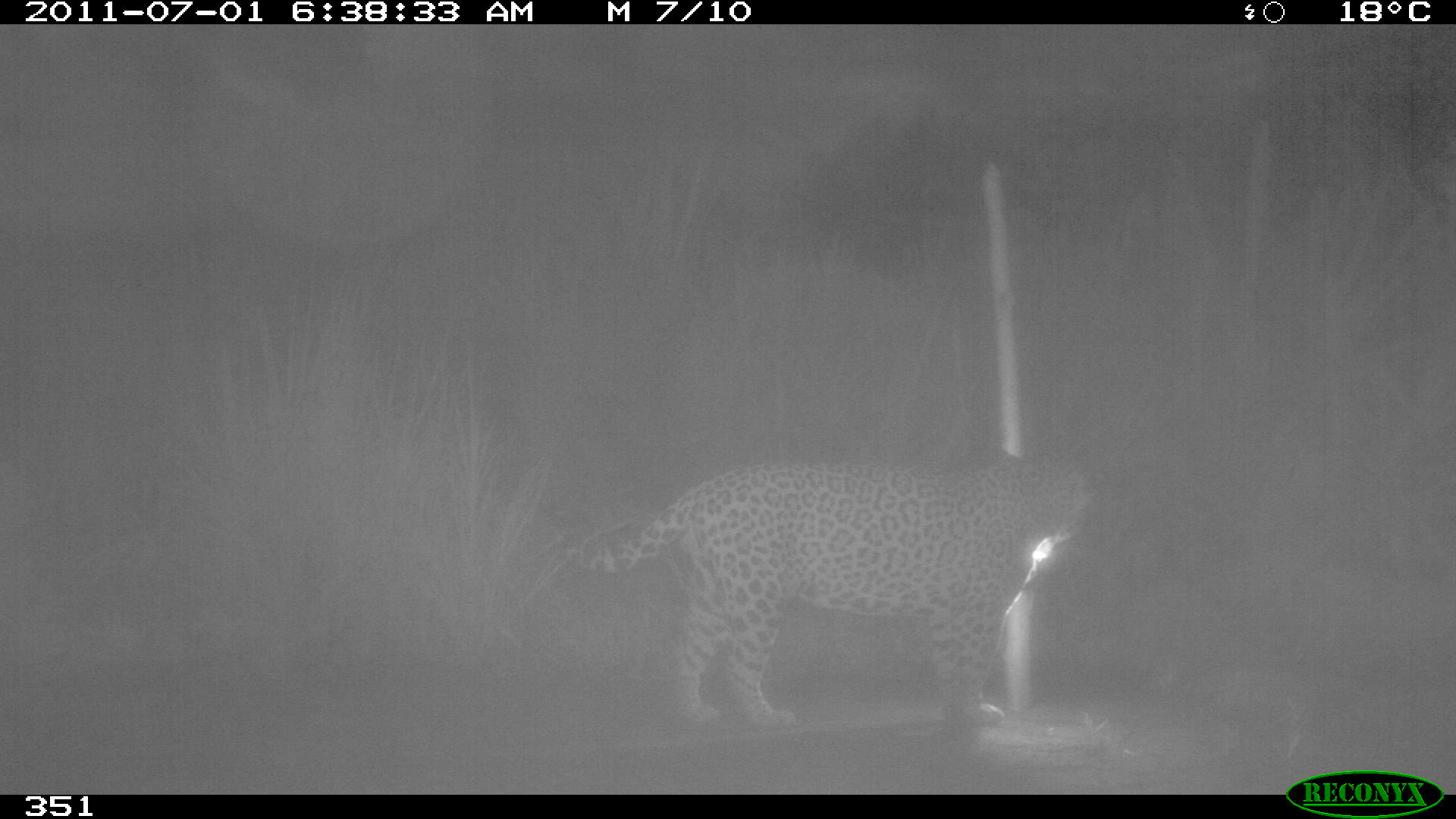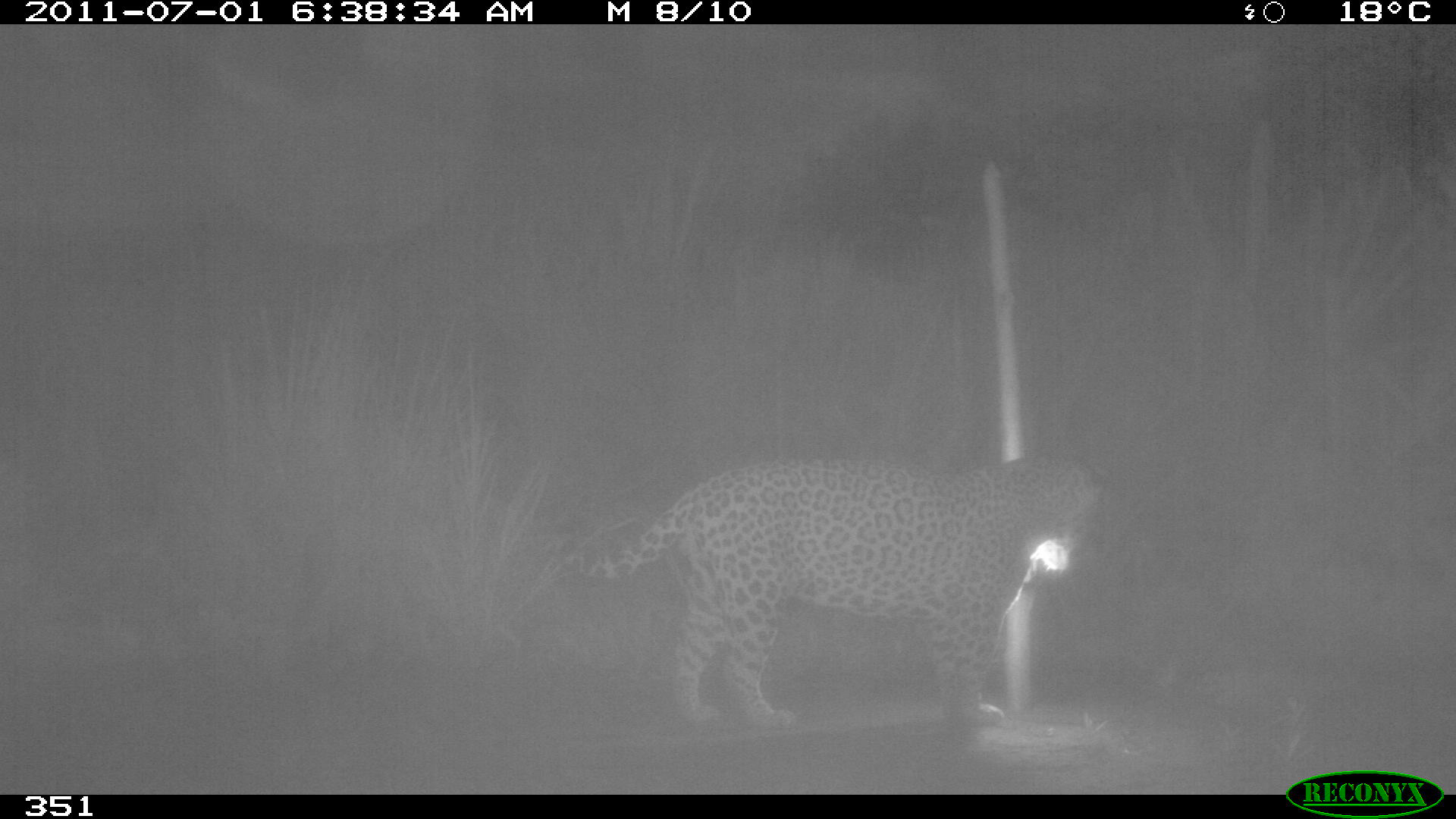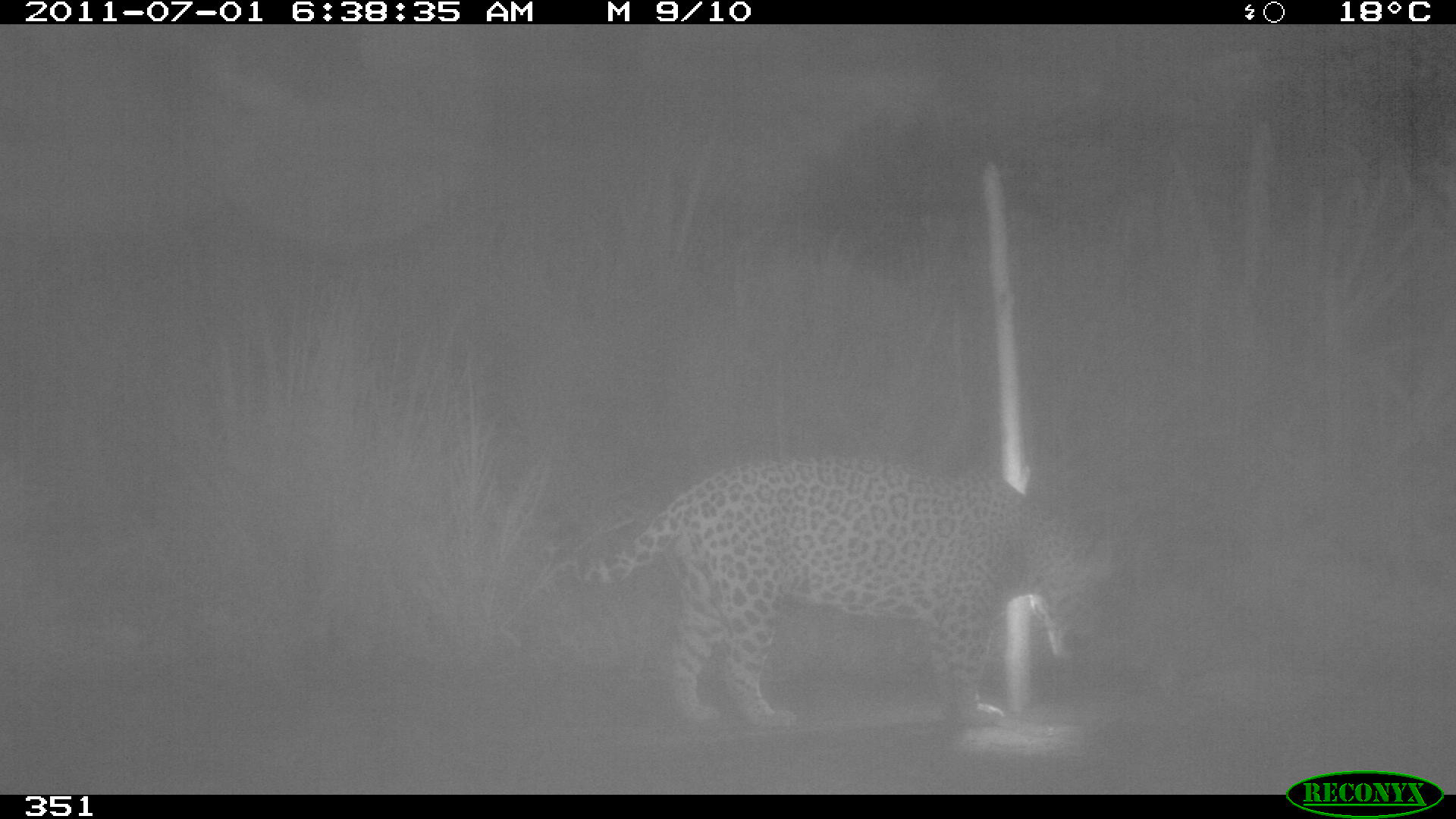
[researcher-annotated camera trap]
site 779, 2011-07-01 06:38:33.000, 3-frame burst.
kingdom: Animalia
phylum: Chordata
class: Mammalia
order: Carnivora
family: Felidae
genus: Panthera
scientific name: Panthera onca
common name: jaguar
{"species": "Panthera onca (jaguar)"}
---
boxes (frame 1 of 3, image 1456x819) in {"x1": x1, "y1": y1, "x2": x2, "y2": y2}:
panthera onca: {"x1": 547, "y1": 448, "x2": 1094, "y2": 727}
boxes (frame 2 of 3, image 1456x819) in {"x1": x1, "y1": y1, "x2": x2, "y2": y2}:
panthera onca: {"x1": 558, "y1": 453, "x2": 1103, "y2": 731}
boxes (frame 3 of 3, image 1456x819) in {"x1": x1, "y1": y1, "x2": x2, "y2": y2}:
panthera onca: {"x1": 534, "y1": 455, "x2": 1112, "y2": 727}